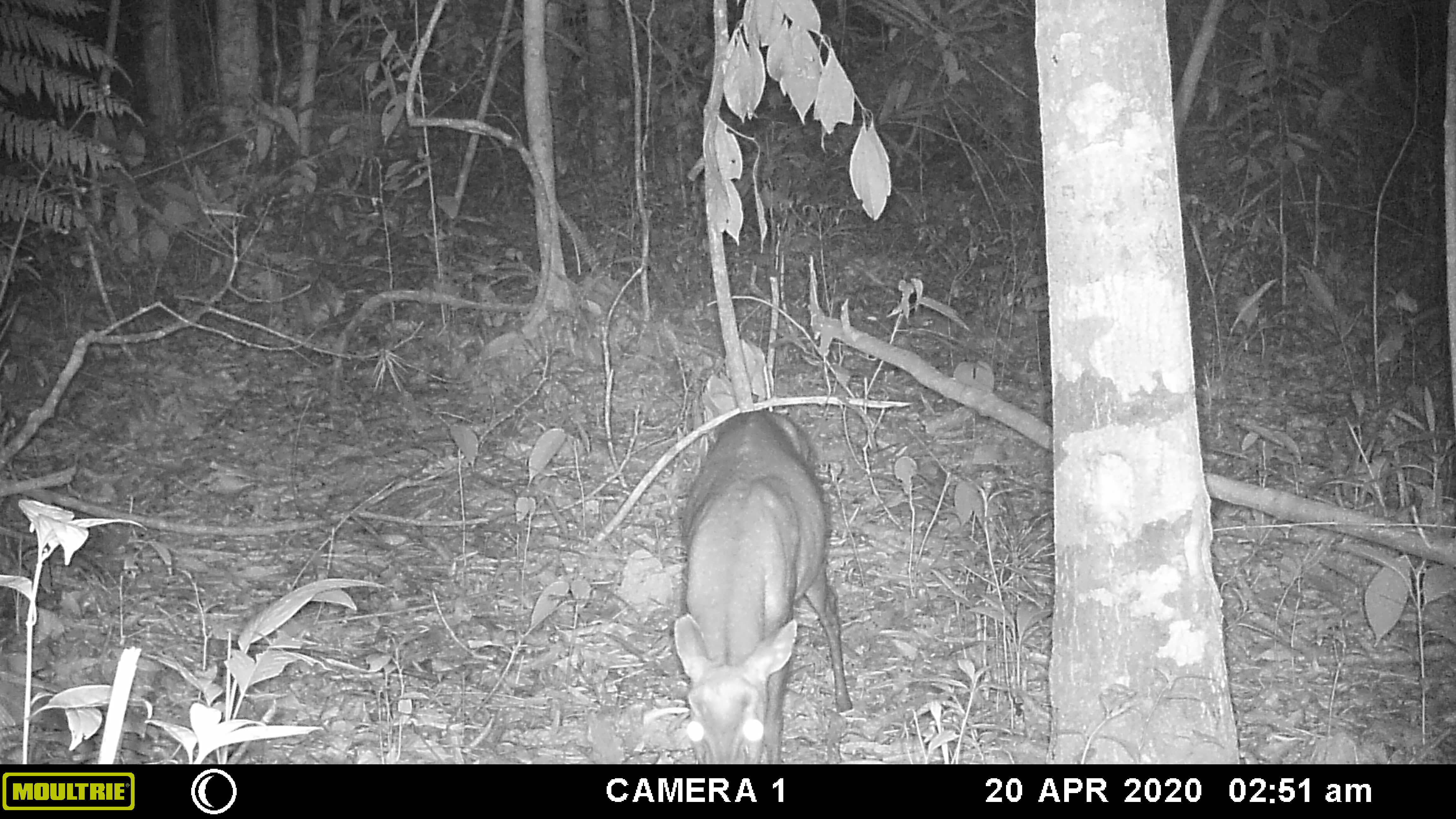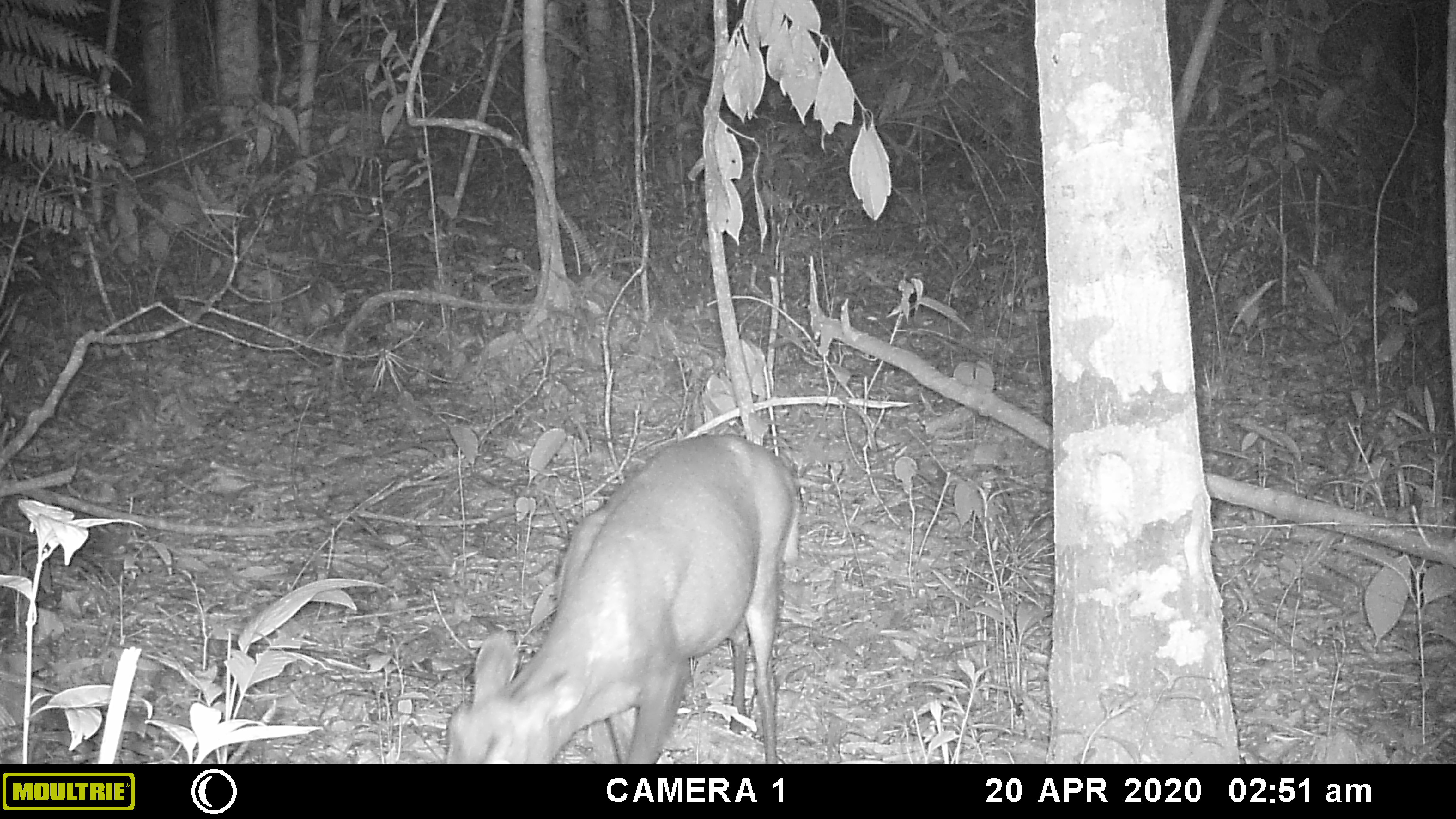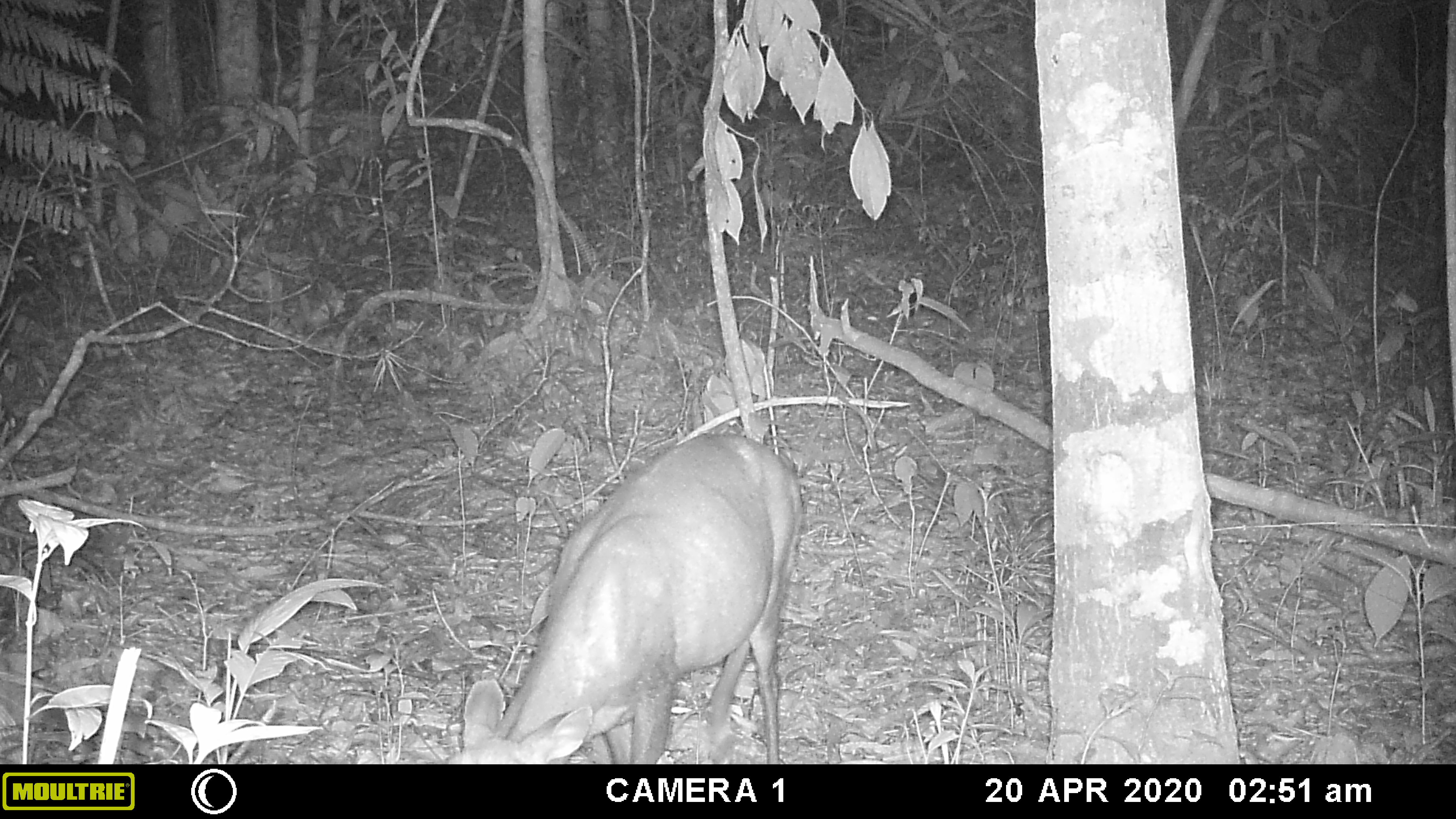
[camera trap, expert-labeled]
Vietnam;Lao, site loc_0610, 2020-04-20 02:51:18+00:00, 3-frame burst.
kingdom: Animalia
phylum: Chordata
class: Mammalia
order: Artiodactyla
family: Cervidae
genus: Muntiacus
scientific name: Muntiacus rooseveltorum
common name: roosevelt's muntjac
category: roosevelts muntjac group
Roosevelts muntjac group (roosevelt's muntjac) (Muntiacus rooseveltorum). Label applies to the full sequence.